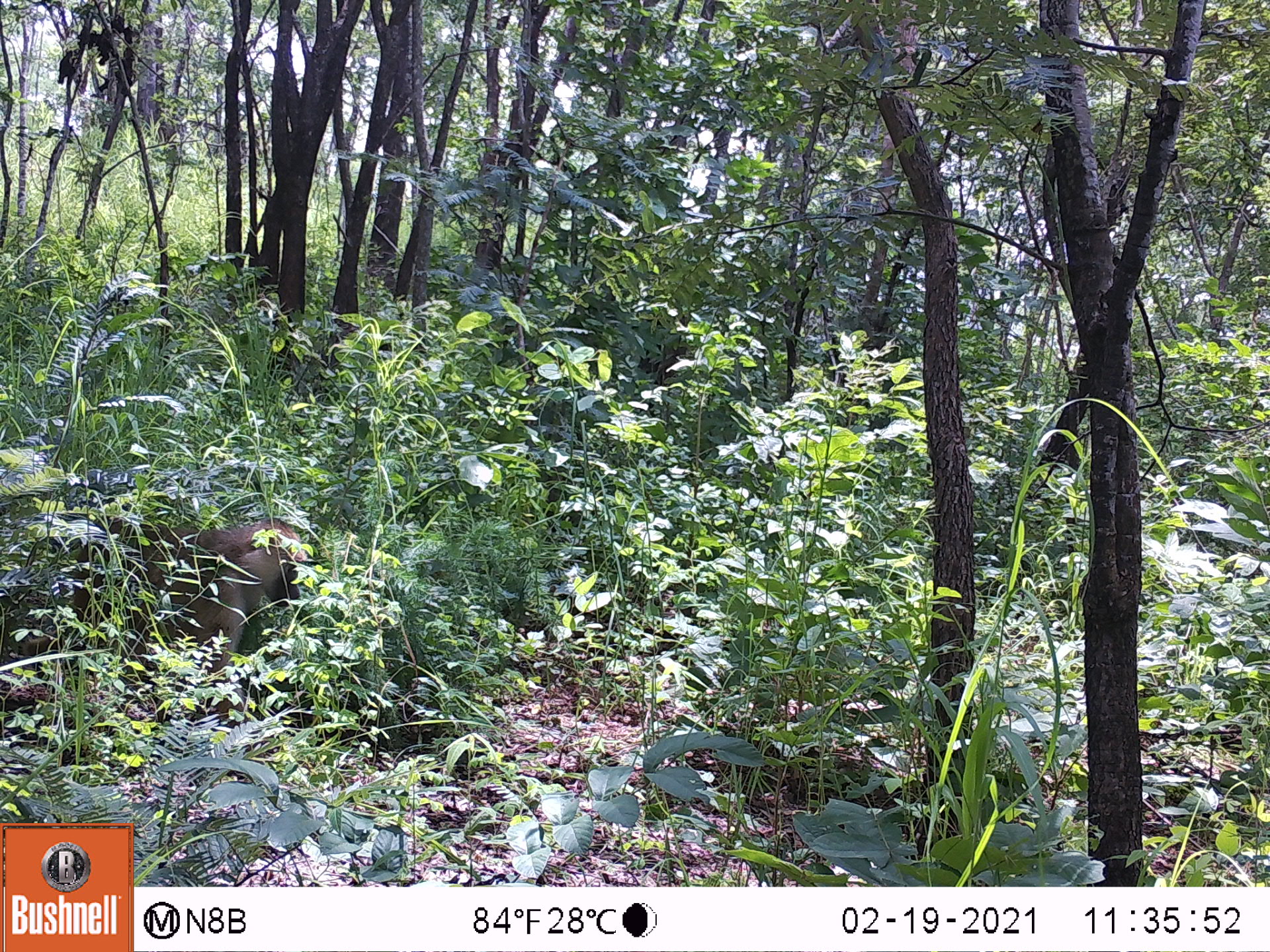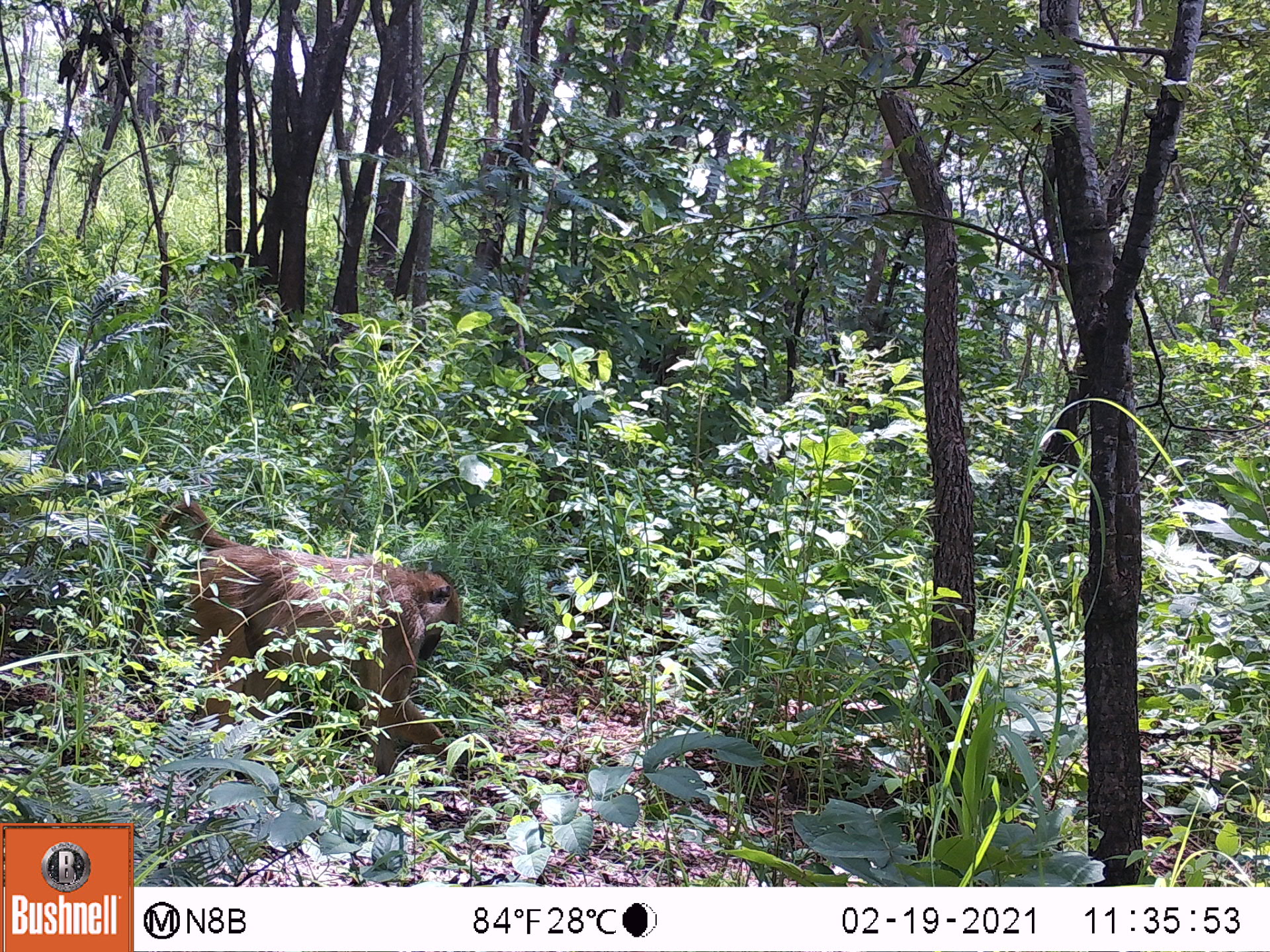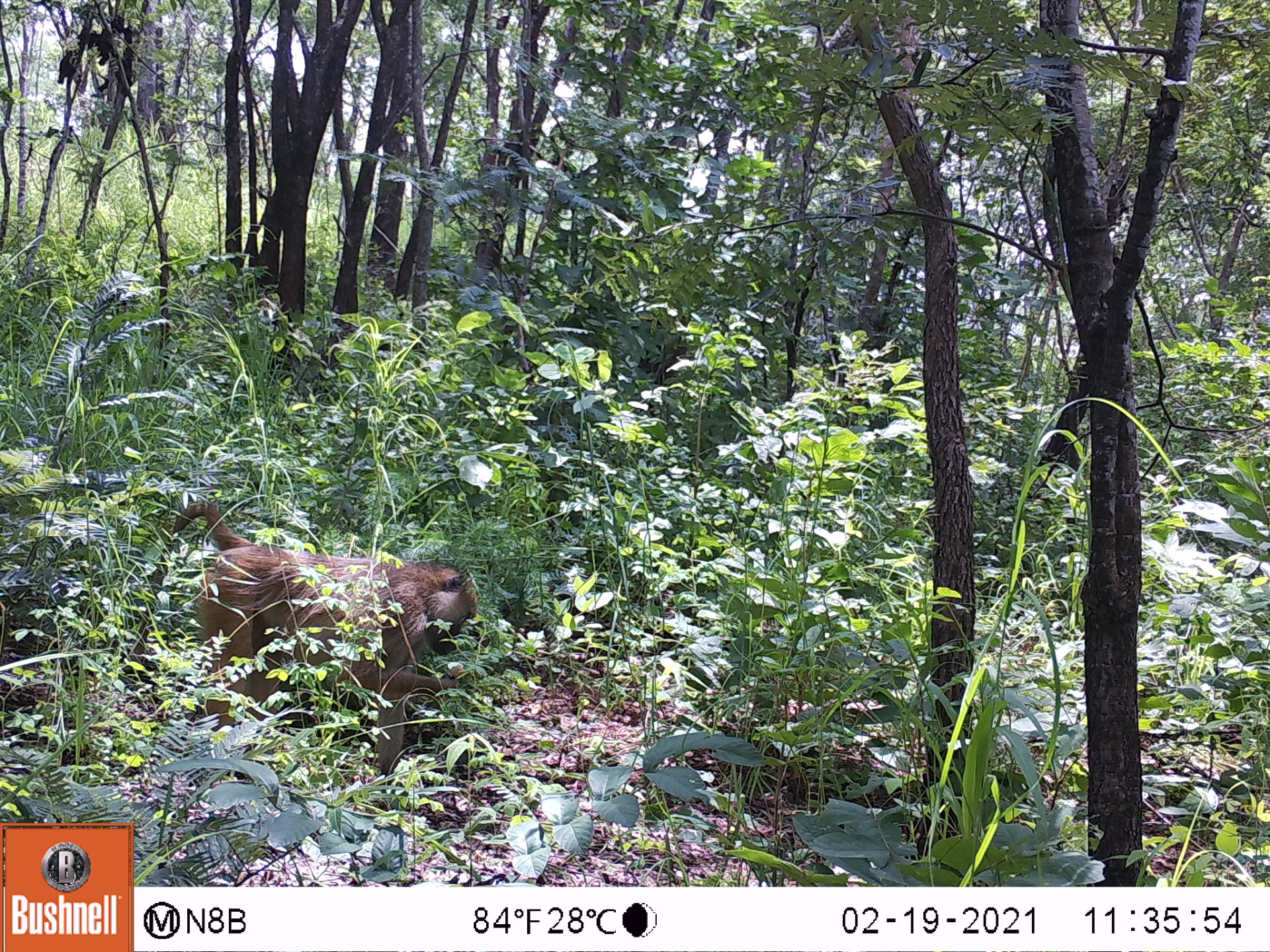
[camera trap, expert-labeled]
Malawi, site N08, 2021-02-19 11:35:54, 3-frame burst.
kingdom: Animalia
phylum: Chordata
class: Mammalia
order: Primates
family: Cercopithecidae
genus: Papio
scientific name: Papio cynocephalus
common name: yellow baboon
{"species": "yellow baboon (Papio cynocephalus)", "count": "1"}